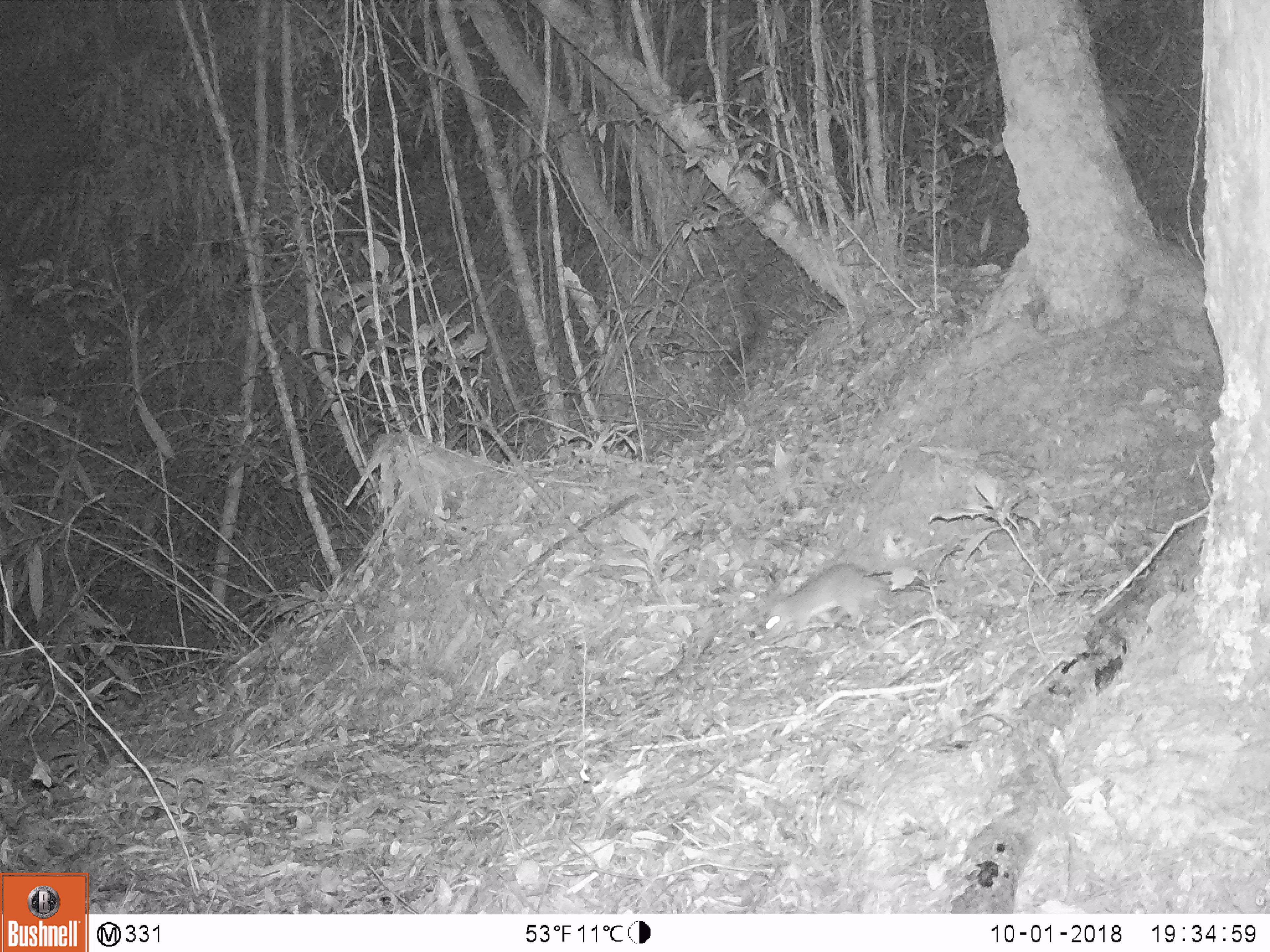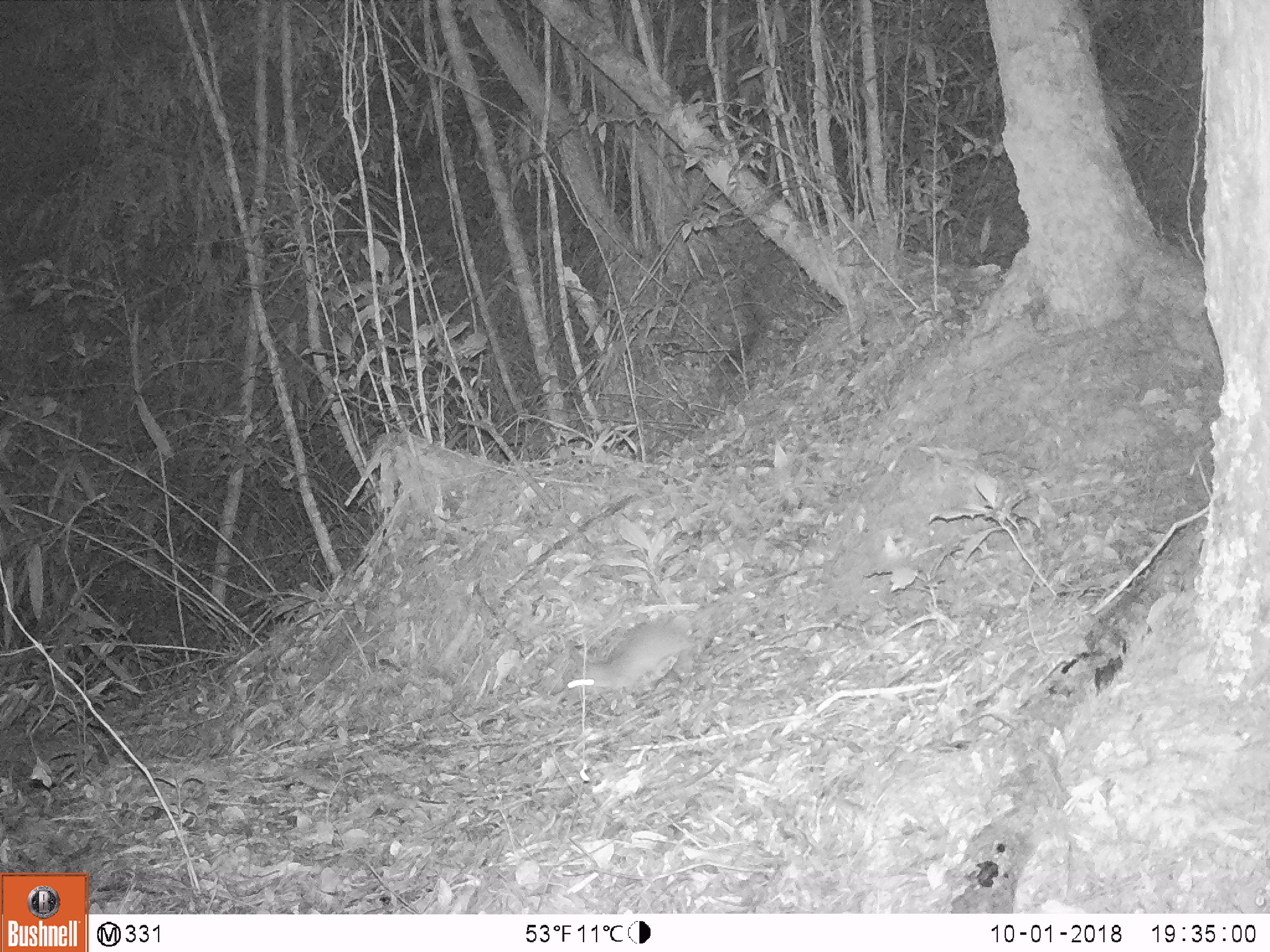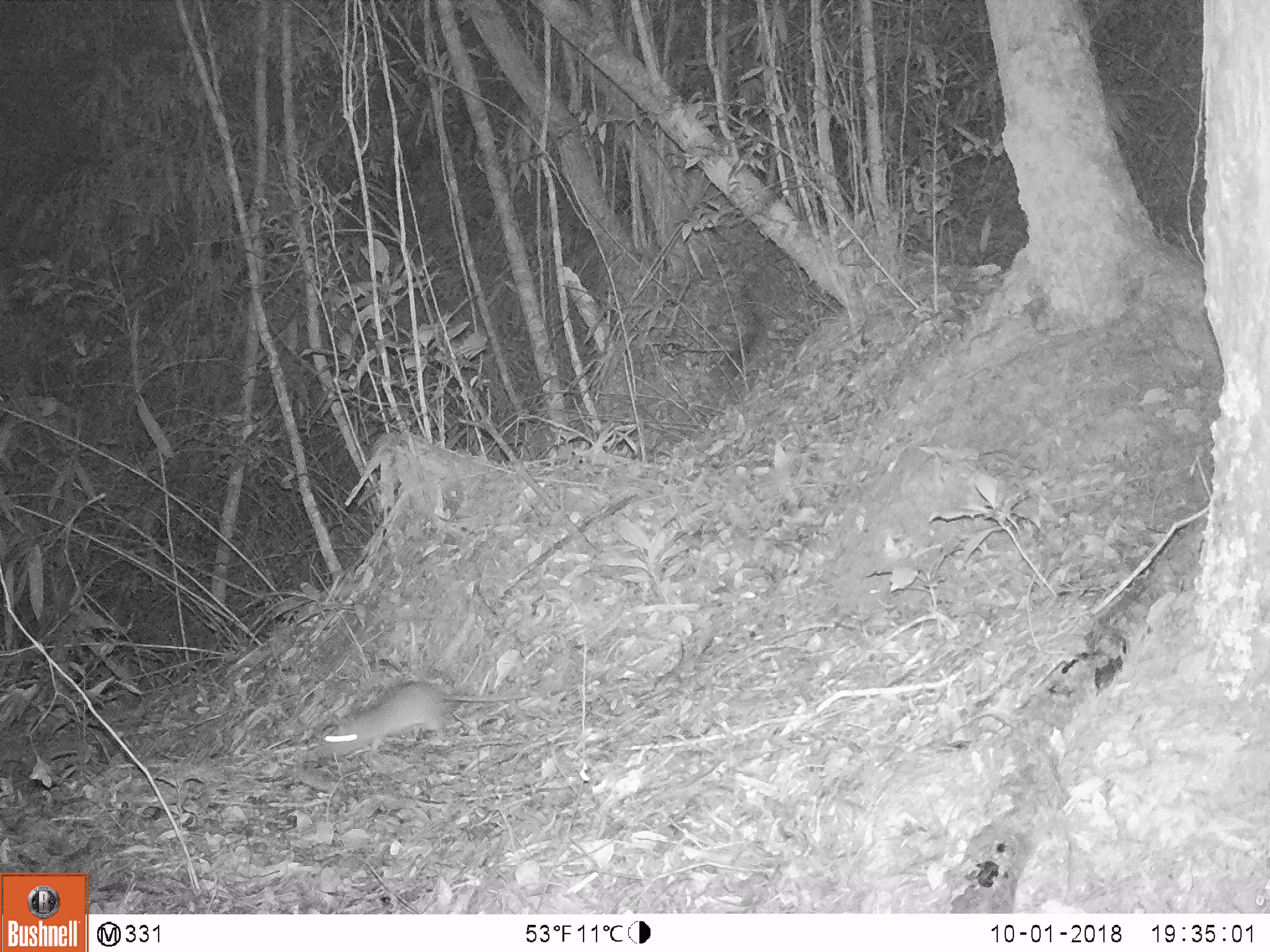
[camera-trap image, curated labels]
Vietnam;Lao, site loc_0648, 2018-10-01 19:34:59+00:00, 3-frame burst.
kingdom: Animalia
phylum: Chordata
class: Mammalia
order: Rodentia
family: Muridae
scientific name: Muridae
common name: old-world mice and rats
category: unidentified murid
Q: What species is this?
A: Unidentified murid (old-world mice and rats) (Muridae).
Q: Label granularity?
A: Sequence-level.